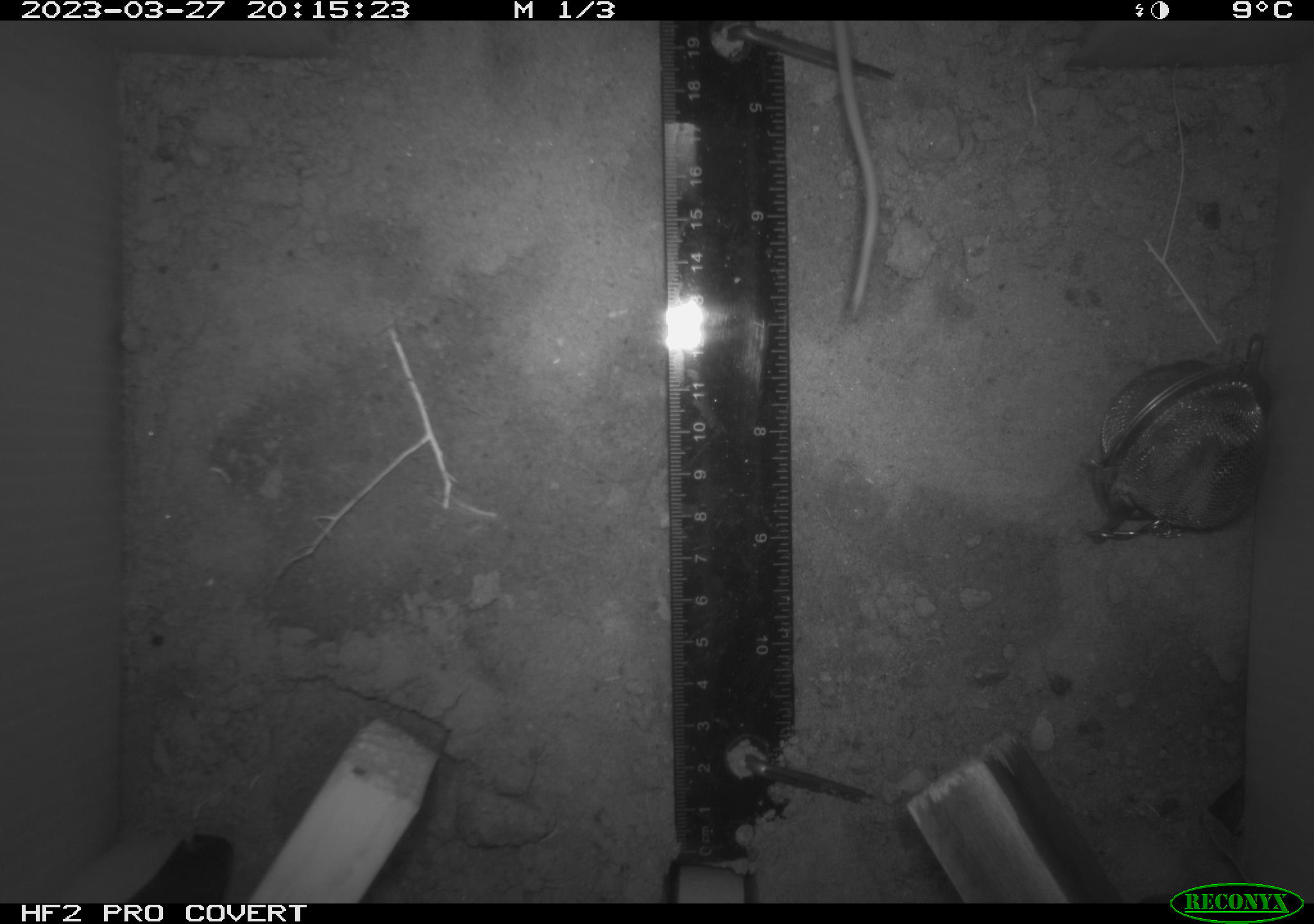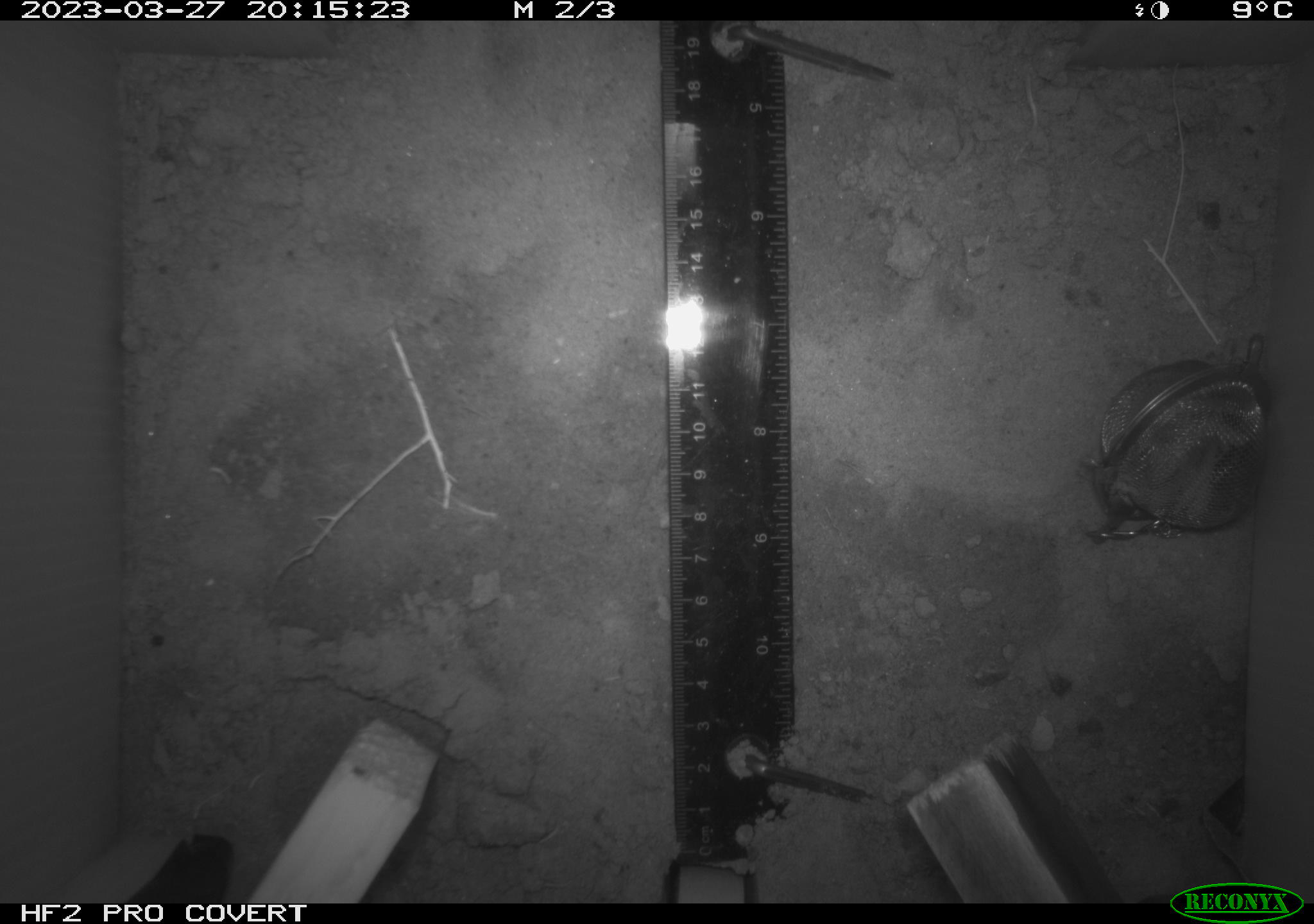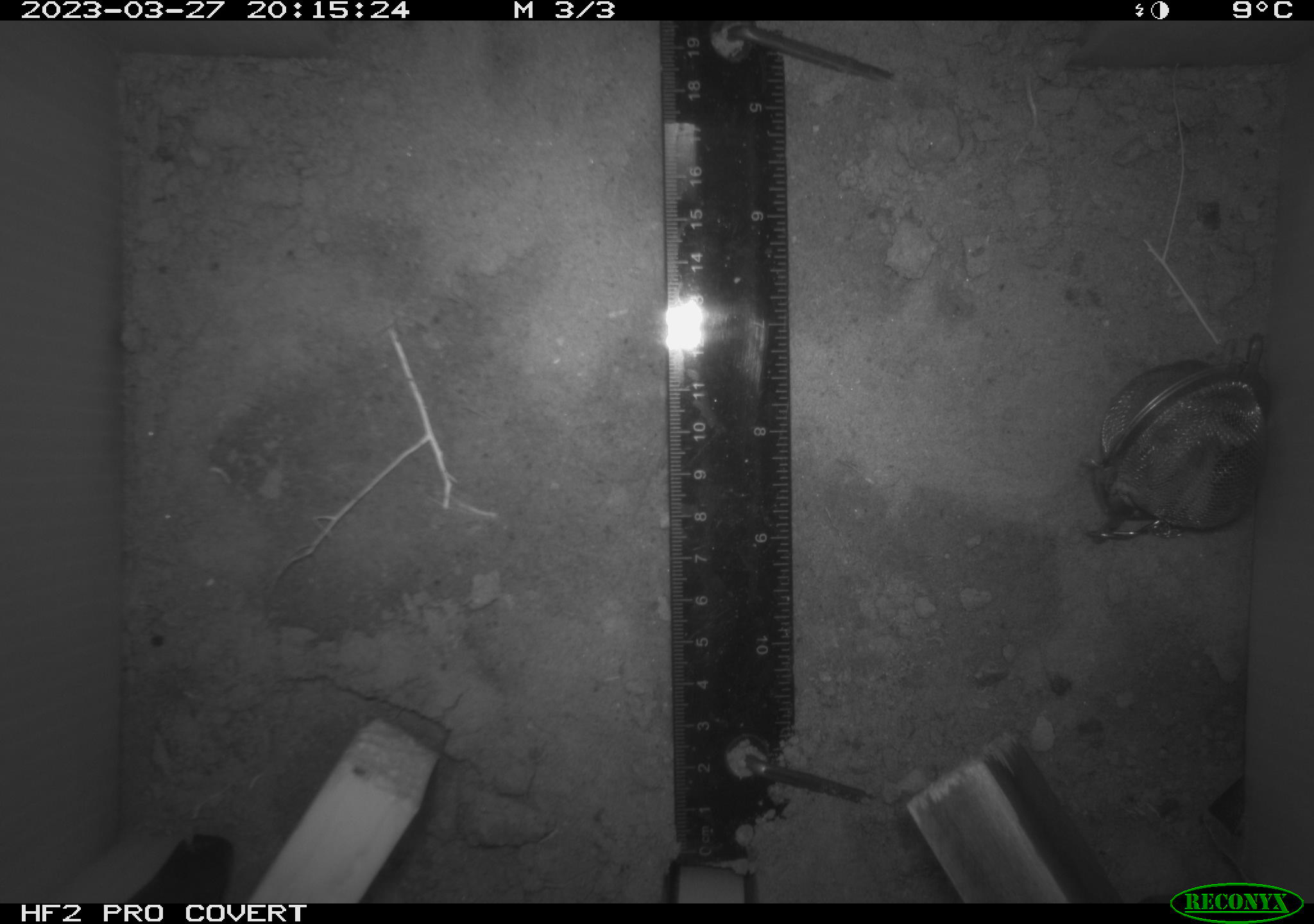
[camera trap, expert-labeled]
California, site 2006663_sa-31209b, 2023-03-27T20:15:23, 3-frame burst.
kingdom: Animalia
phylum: Chordata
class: Mammalia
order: Rodentia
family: Cricetidae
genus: Peromyscus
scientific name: Peromyscus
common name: deer mice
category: peromyscus species